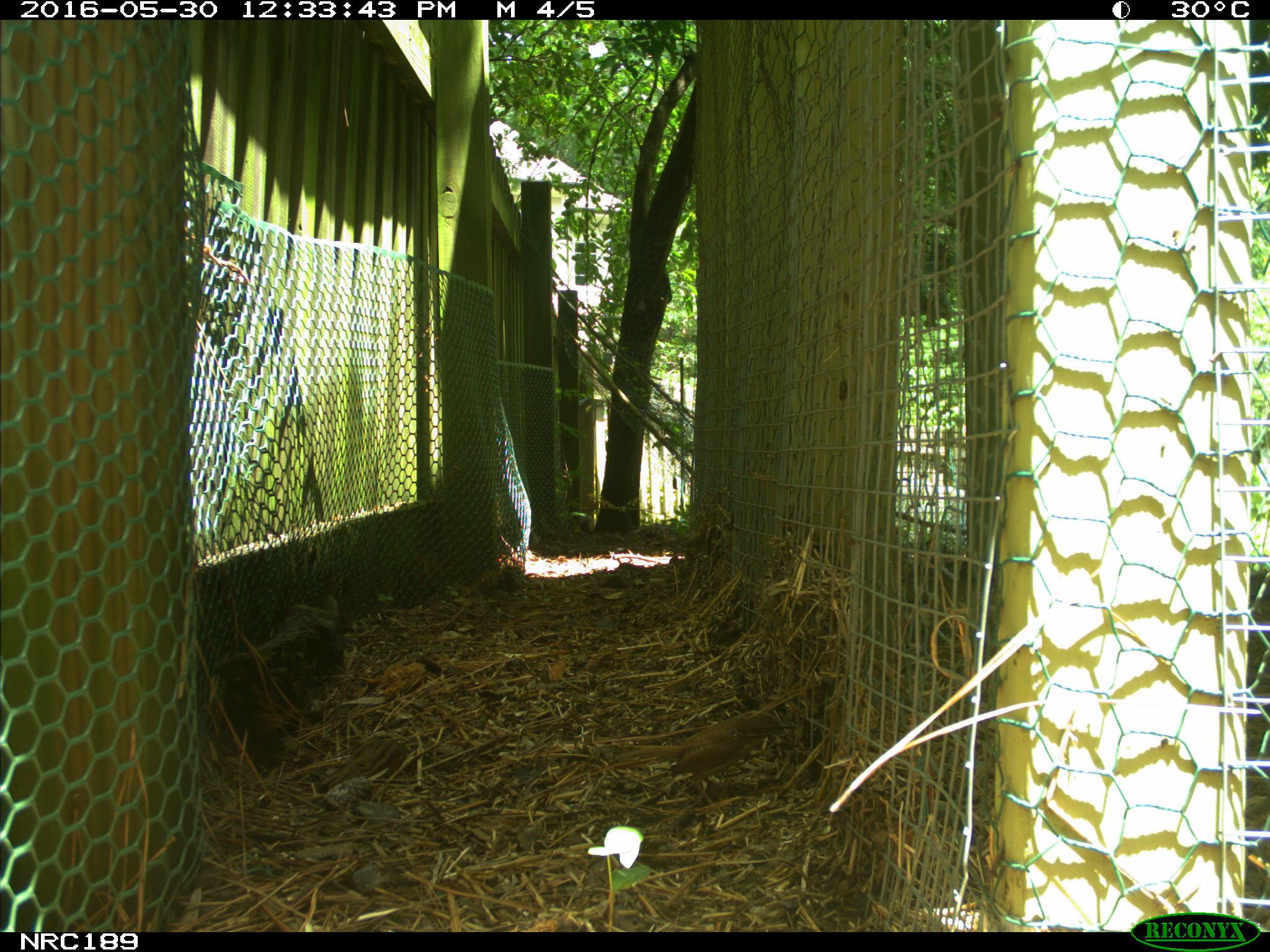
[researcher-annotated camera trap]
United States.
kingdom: Animalia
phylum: Chordata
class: Aves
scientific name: Aves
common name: bird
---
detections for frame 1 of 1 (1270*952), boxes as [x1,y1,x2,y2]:
Bird: [622,703,789,794]